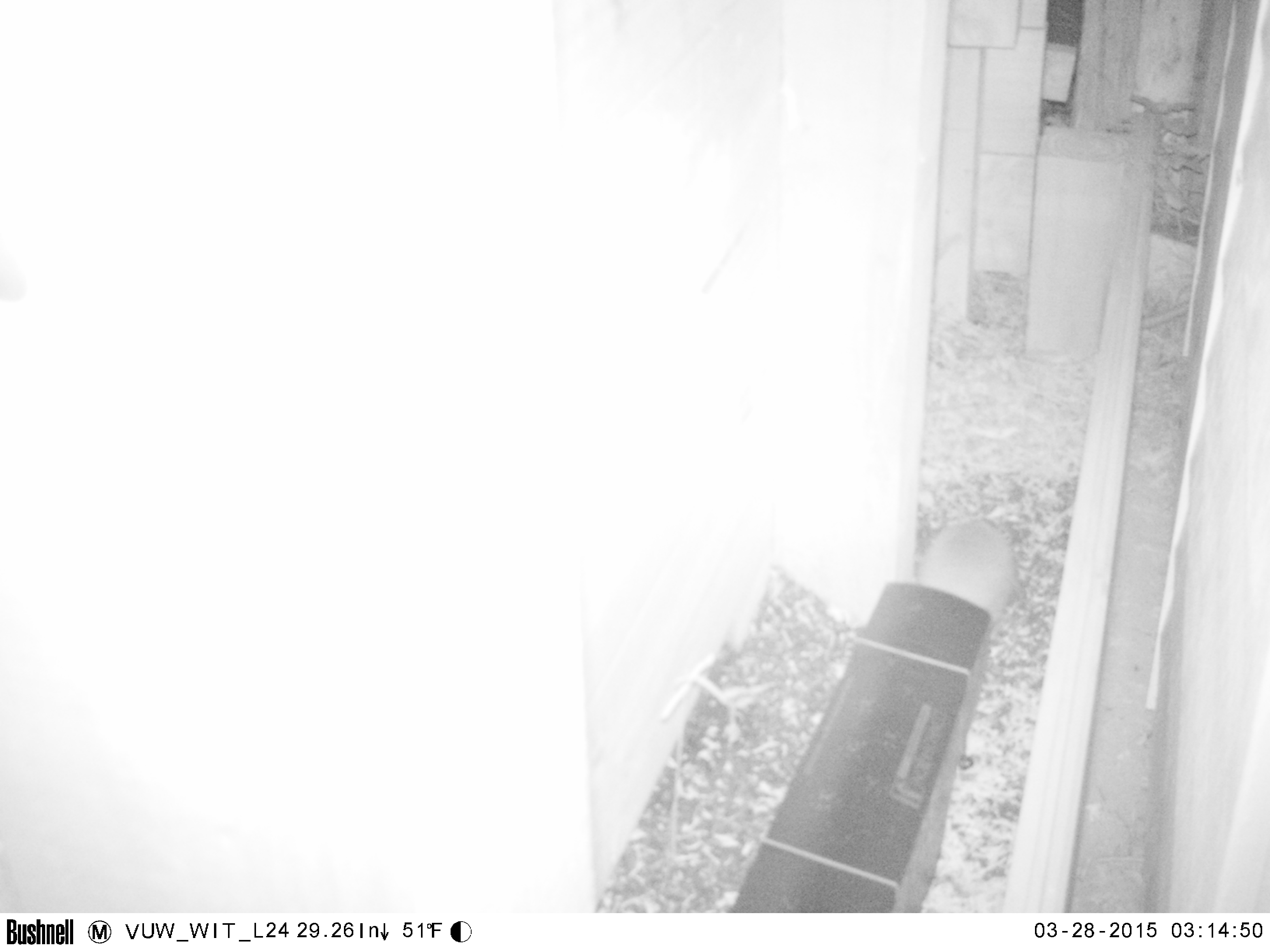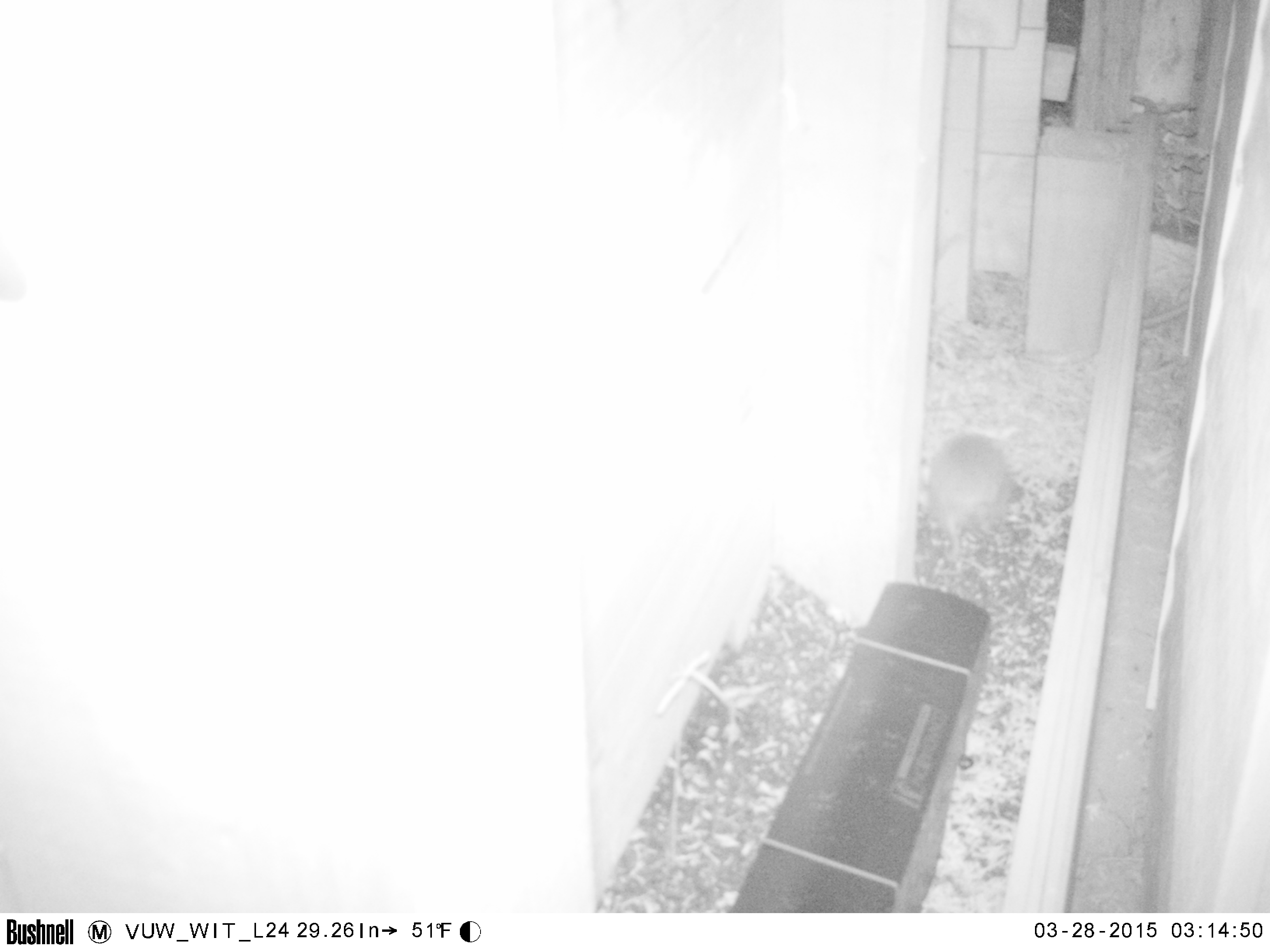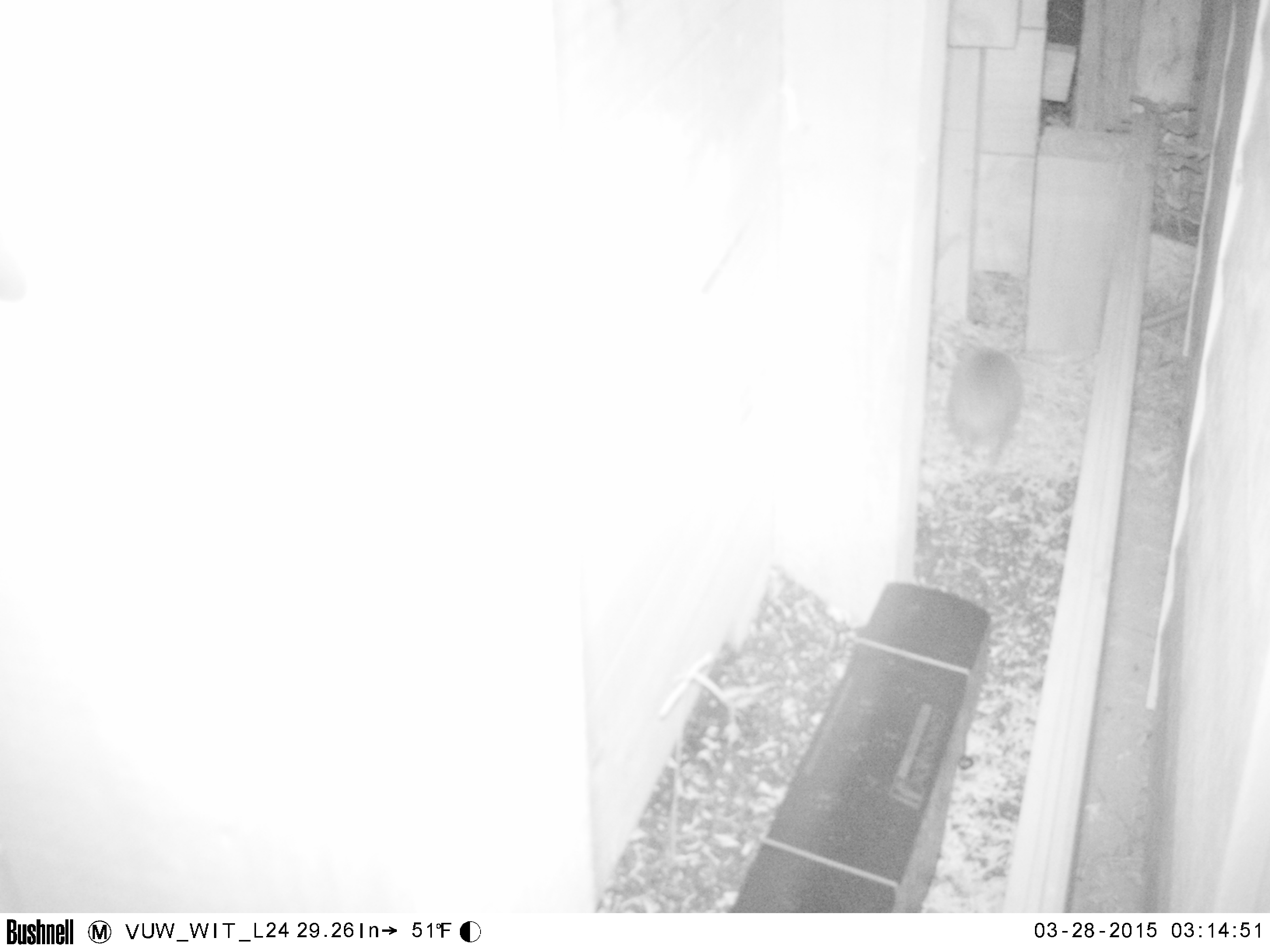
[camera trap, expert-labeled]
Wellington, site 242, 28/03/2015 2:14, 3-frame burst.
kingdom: Animalia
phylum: Chordata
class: Mammalia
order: Eulipotyphla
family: Erinaceidae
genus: Erinaceus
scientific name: Erinaceus europaeus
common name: hedgehog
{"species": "hedgehog (Erinaceus europaeus)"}